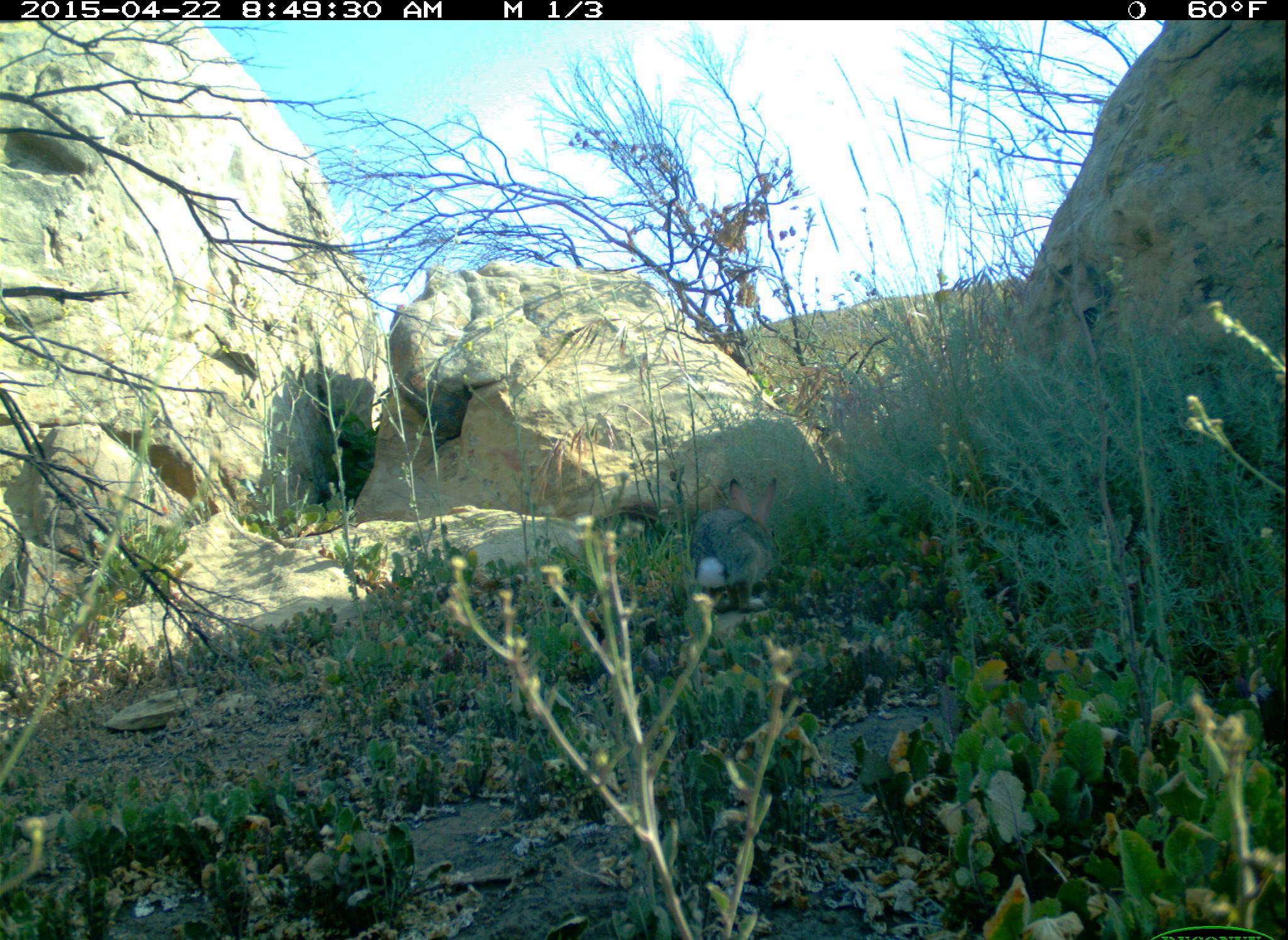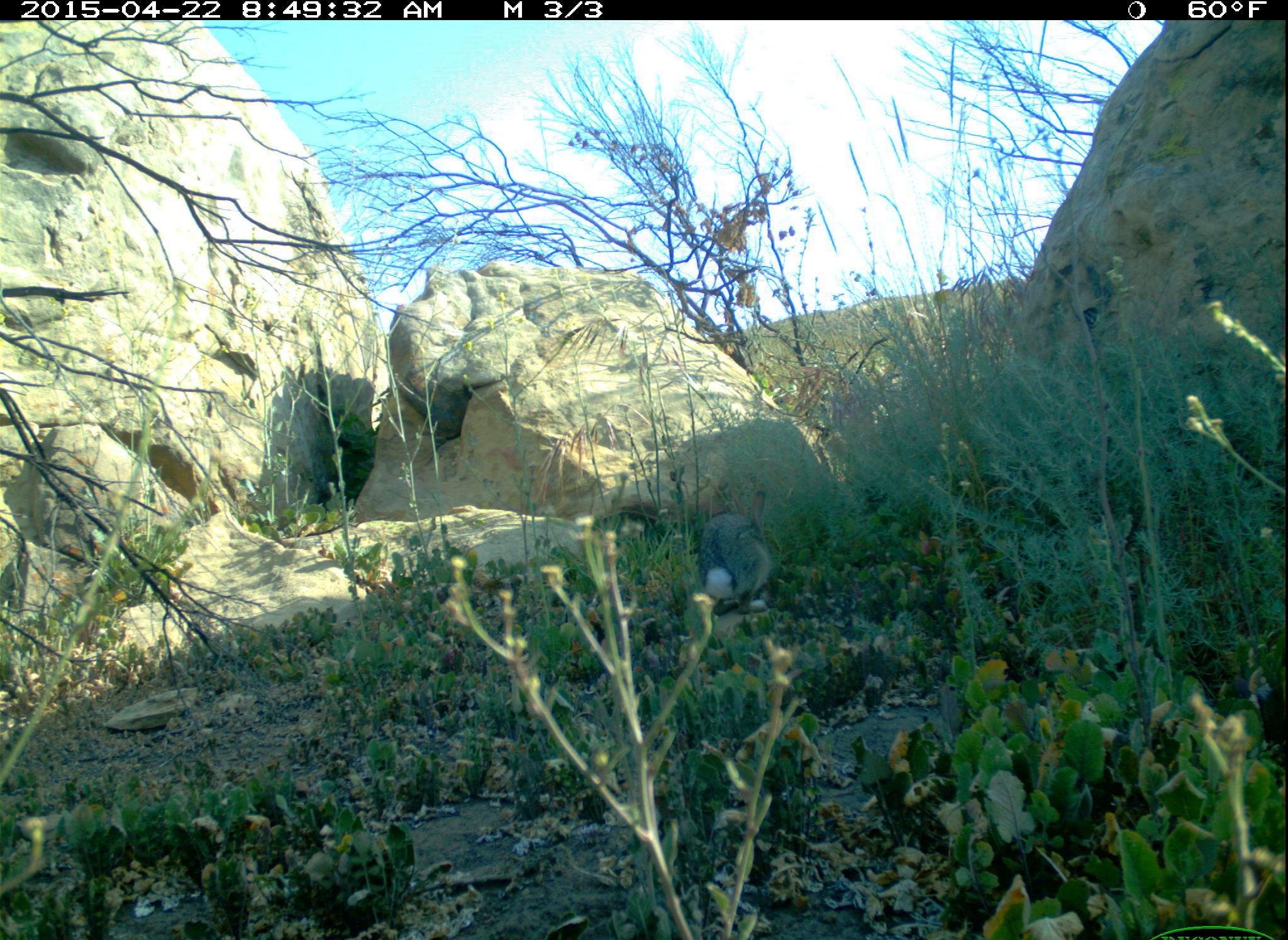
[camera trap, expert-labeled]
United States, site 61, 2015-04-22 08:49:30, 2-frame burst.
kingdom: Animalia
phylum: Chordata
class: Mammalia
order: Lagomorpha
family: Leporidae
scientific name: Leporidae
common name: rabbits and hares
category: rabbit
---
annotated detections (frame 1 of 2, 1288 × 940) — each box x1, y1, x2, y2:
rabbit: 683, 469, 792, 622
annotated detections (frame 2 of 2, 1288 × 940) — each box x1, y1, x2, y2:
rabbit: 691, 477, 786, 630